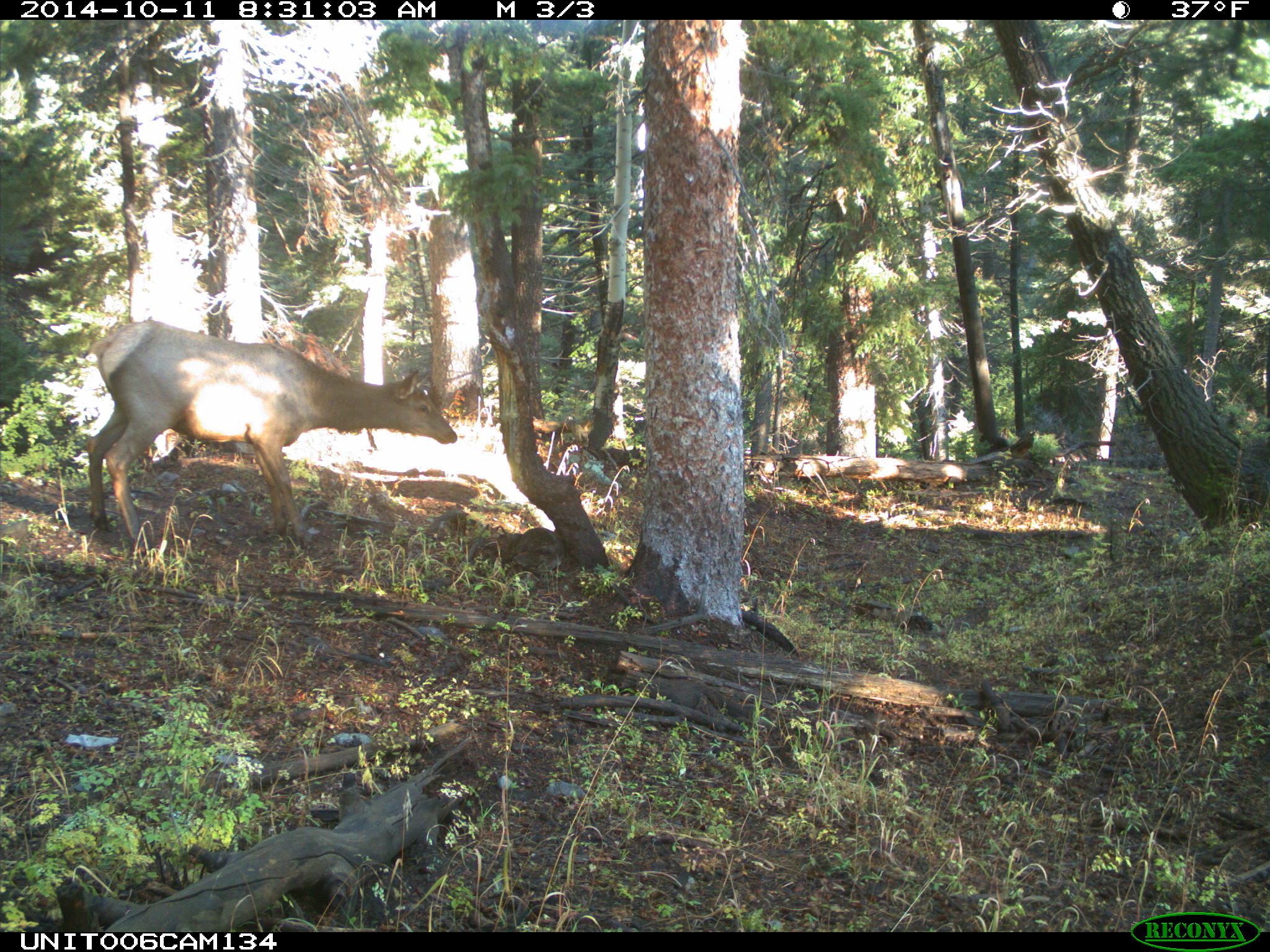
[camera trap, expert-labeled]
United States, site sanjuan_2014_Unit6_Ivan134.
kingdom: Animalia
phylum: Chordata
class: Mammalia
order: Artiodactyla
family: Cervidae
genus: Cervus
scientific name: Cervus elaphus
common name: red deer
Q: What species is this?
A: Cervus elaphus (red deer).